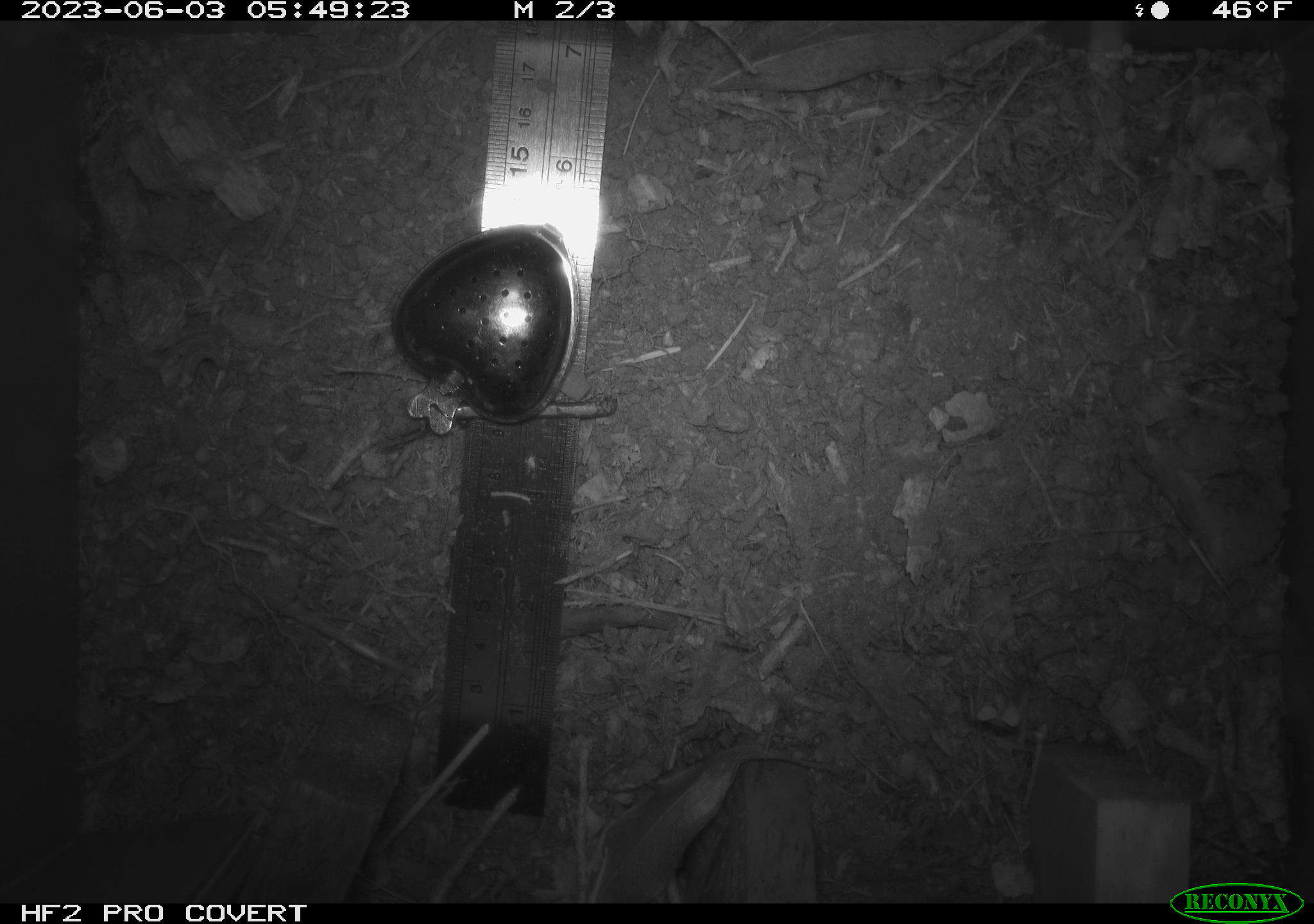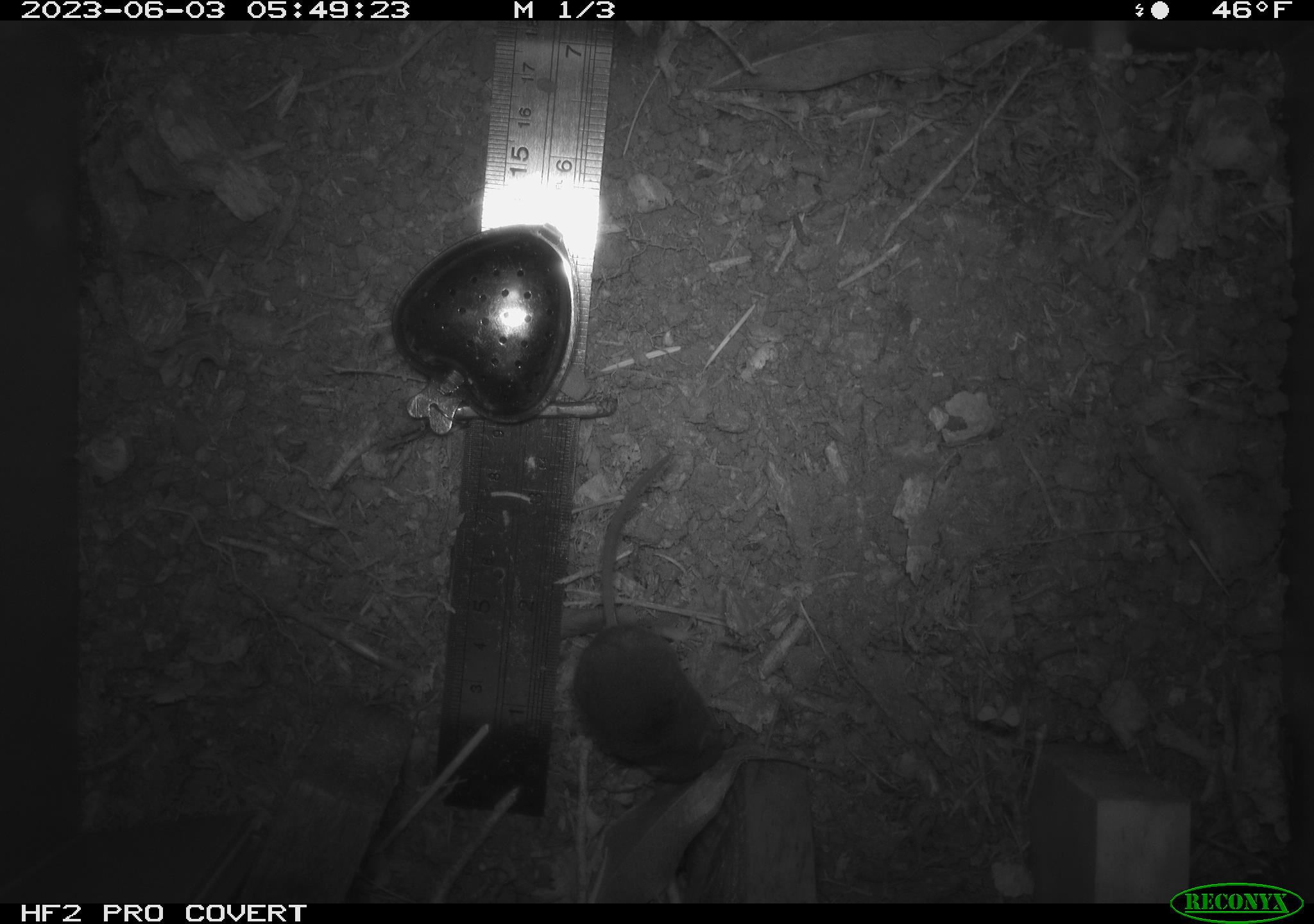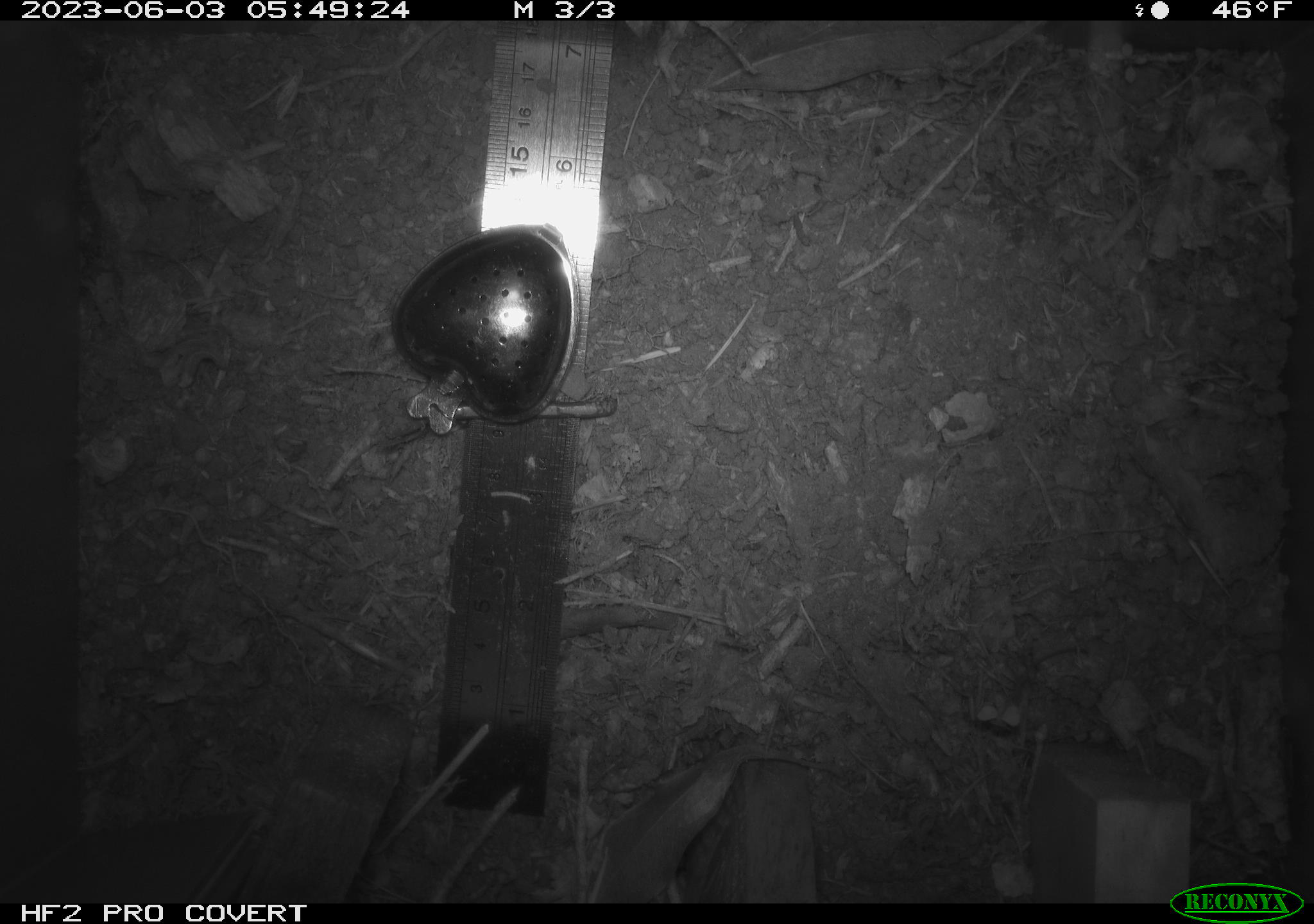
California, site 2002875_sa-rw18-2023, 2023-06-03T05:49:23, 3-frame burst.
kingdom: Animalia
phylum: Chordata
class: Mammalia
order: Eulipotyphla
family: Soricidae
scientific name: Soricidae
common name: shrews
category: soricidae family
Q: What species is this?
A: Soricidae family (shrews) (Soricidae).